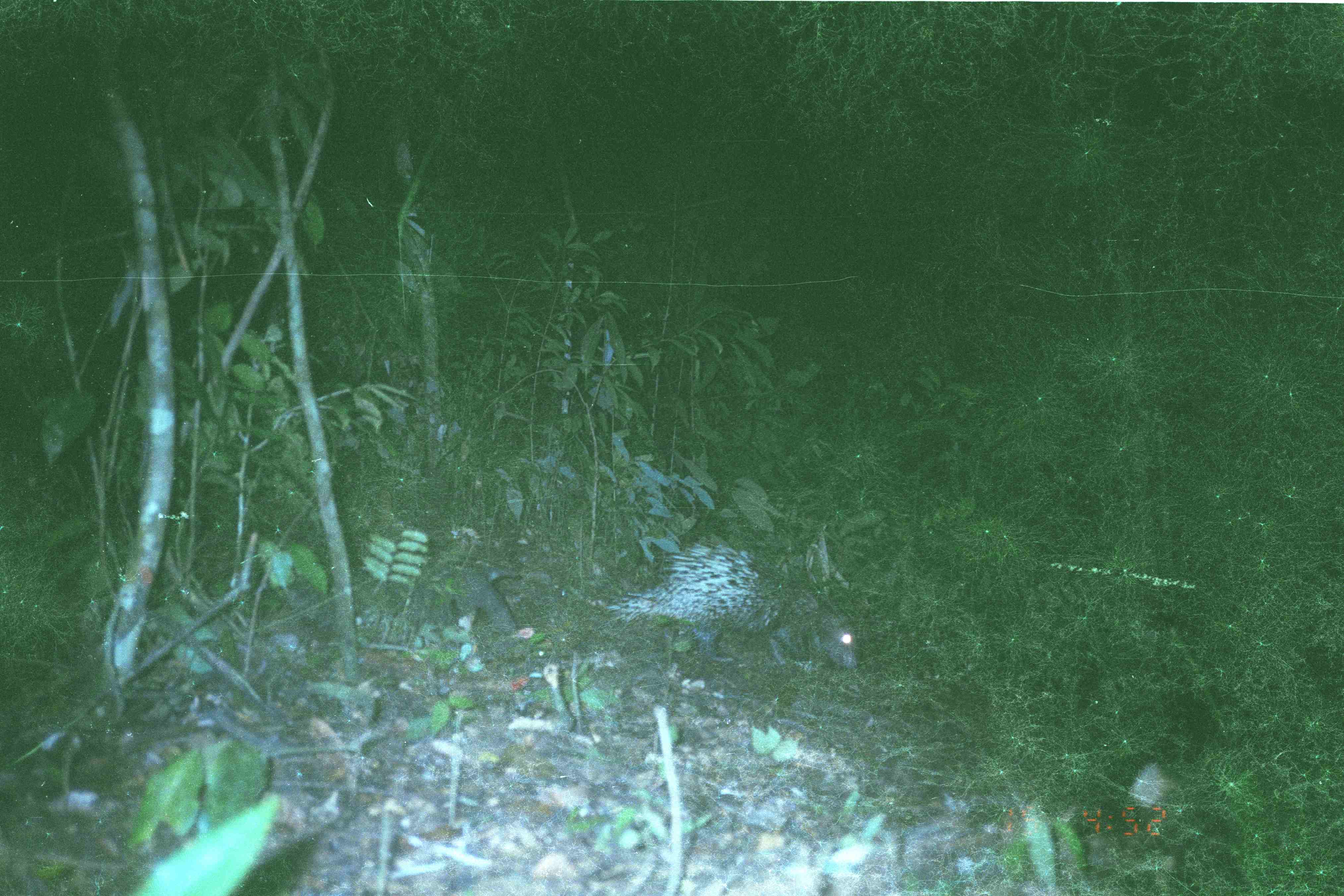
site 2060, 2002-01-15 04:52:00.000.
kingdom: Animalia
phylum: Chordata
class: Mammalia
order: Rodentia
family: Hystricidae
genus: Hystrix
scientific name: Hystrix brachyura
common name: east asian porcupine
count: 1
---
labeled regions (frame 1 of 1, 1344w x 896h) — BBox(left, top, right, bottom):
hystrix brachyura: BBox(600, 532, 859, 673); BBox(432, 565, 525, 673)